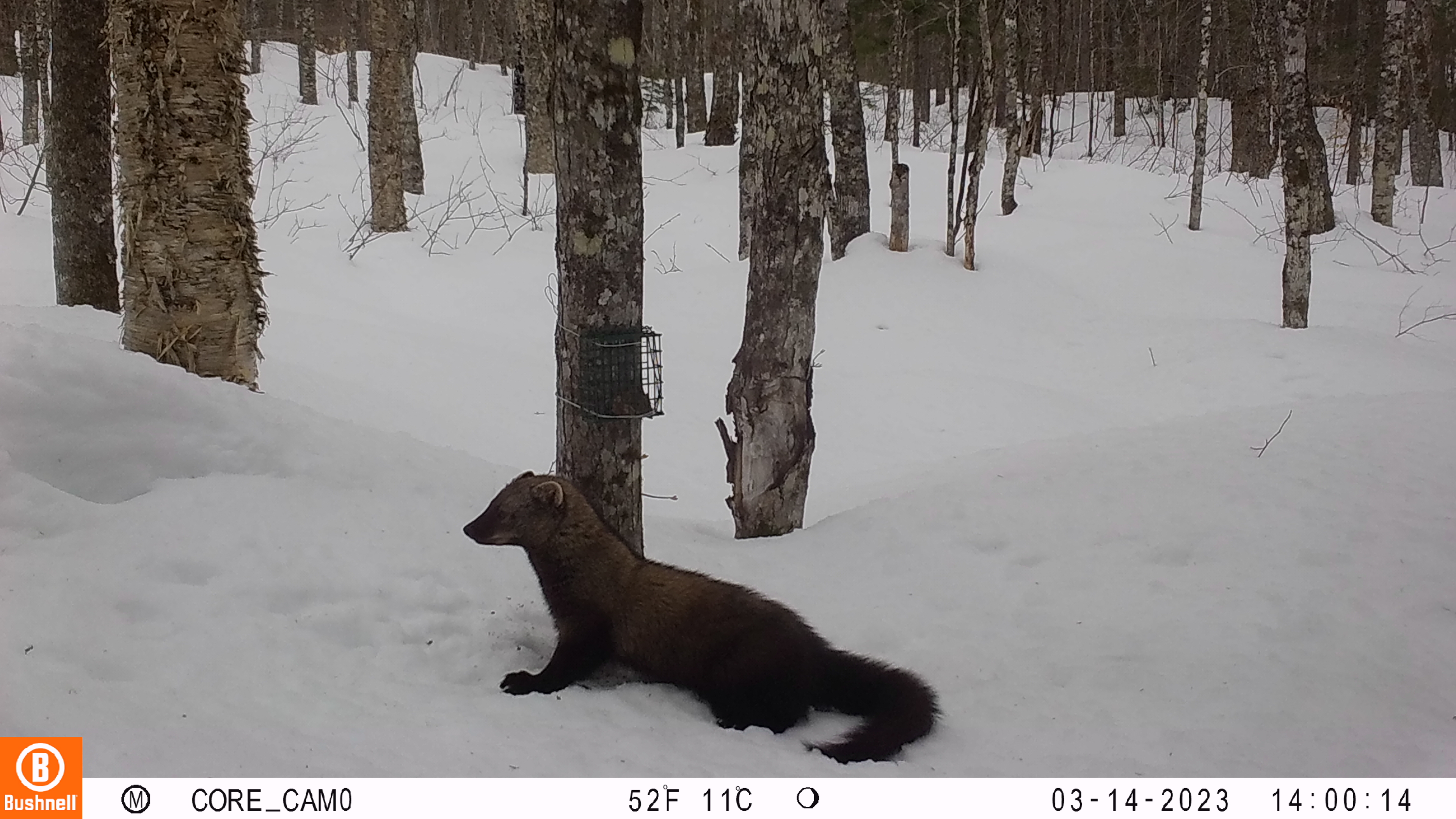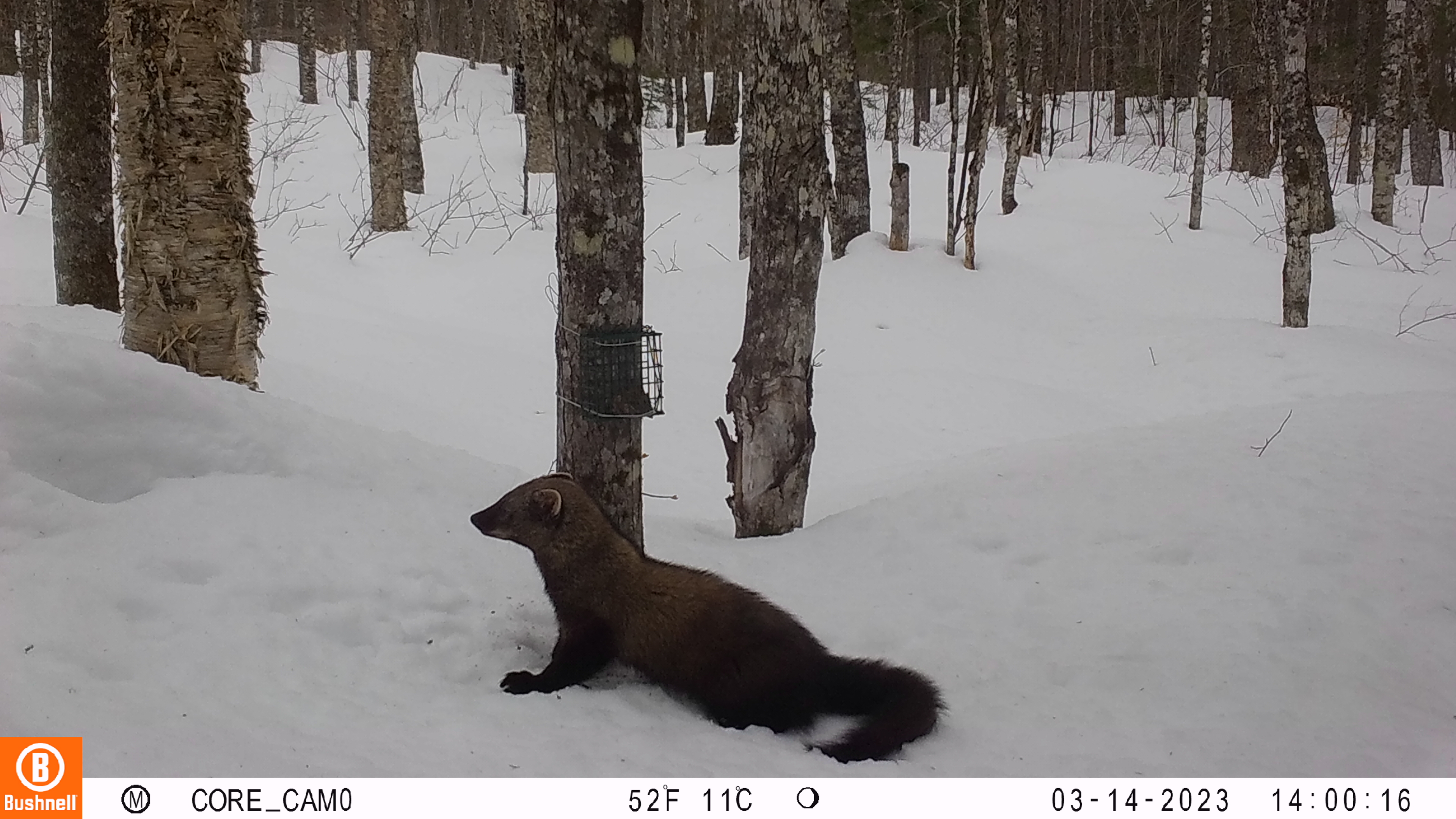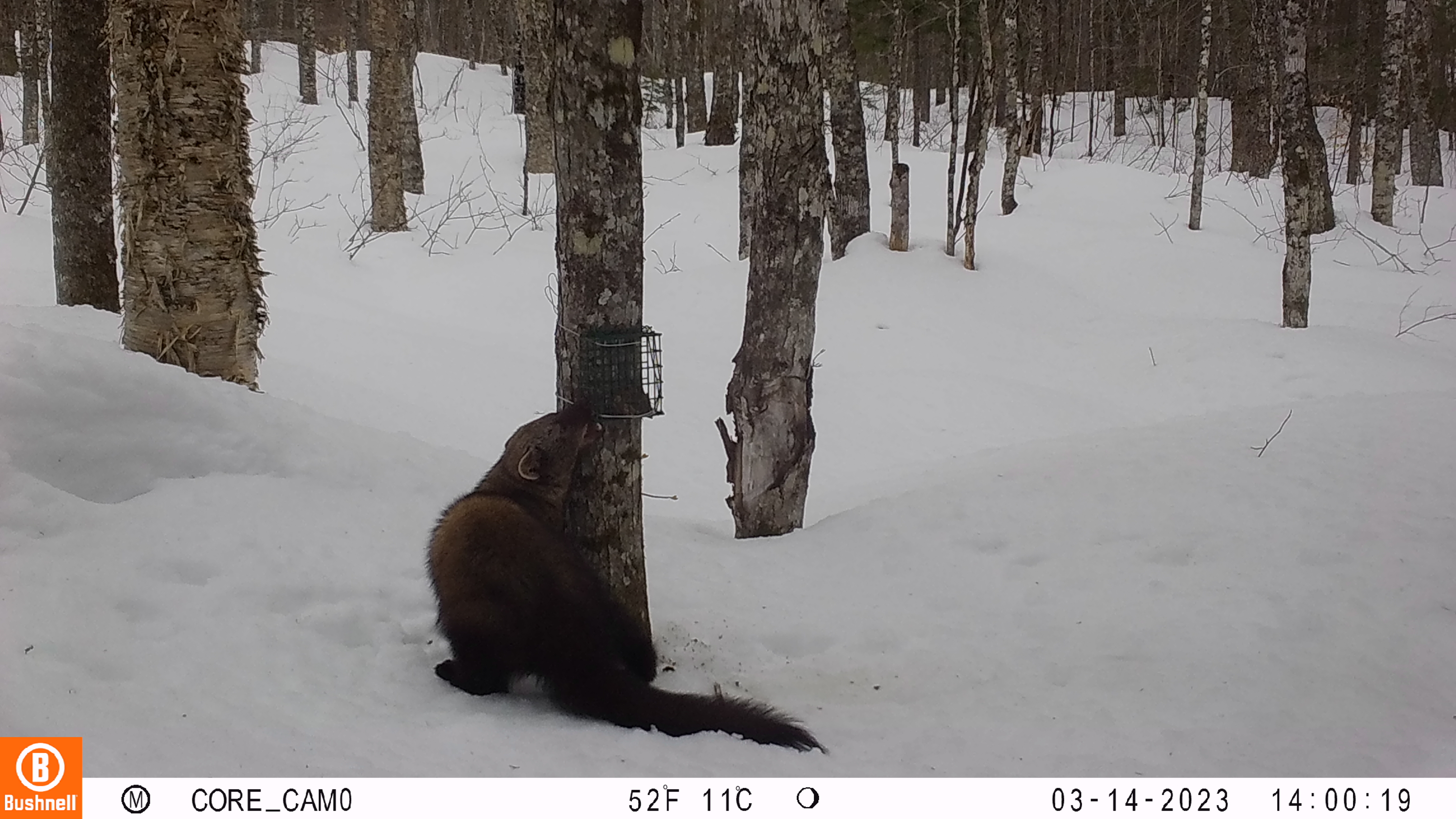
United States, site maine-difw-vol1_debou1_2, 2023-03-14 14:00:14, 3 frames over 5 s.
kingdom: Animalia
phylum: Chordata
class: Mammalia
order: Carnivora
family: Mustelidae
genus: Pekania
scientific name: Pekania pennanti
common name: fisher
Fisher (Pekania pennanti).